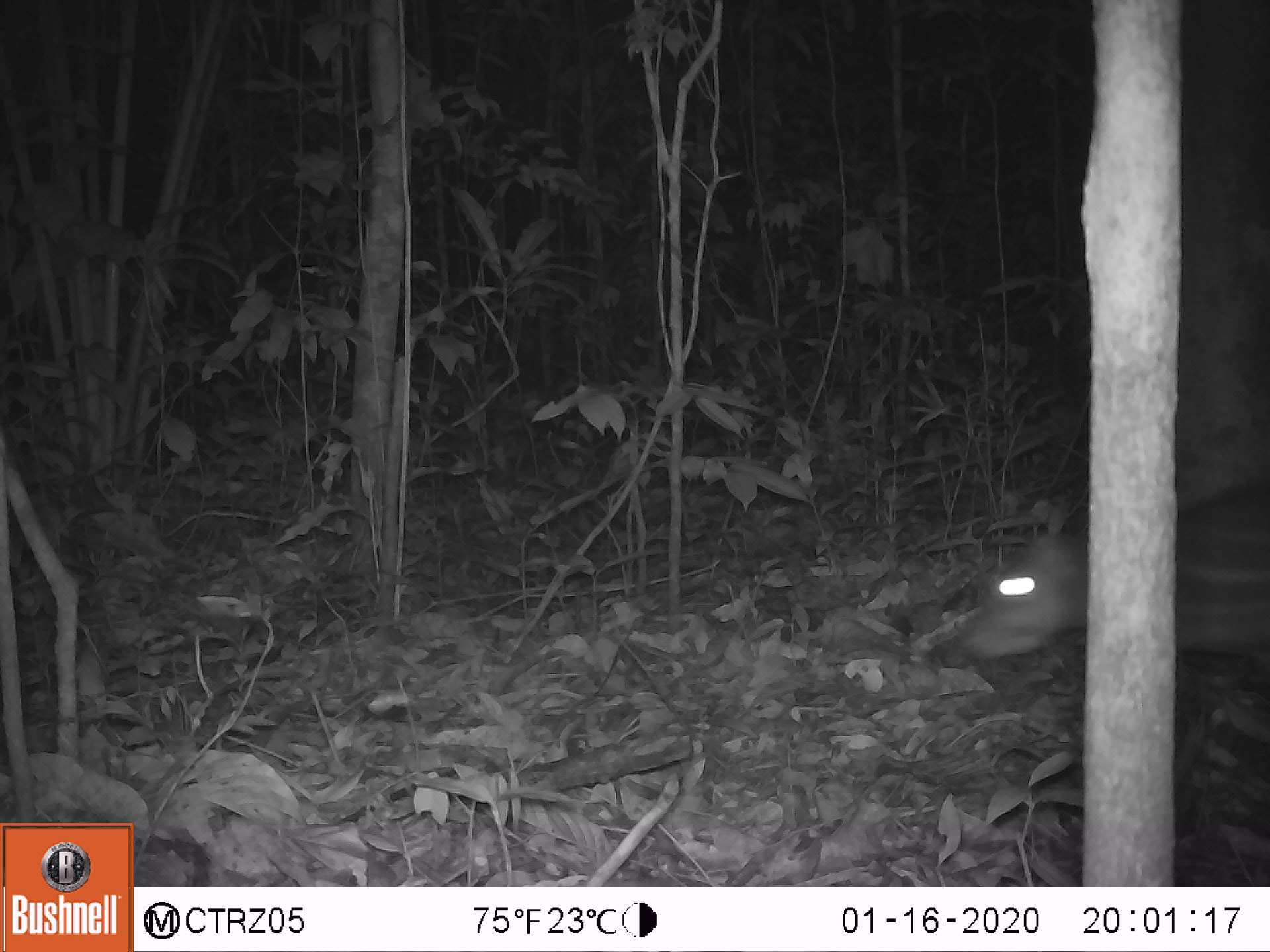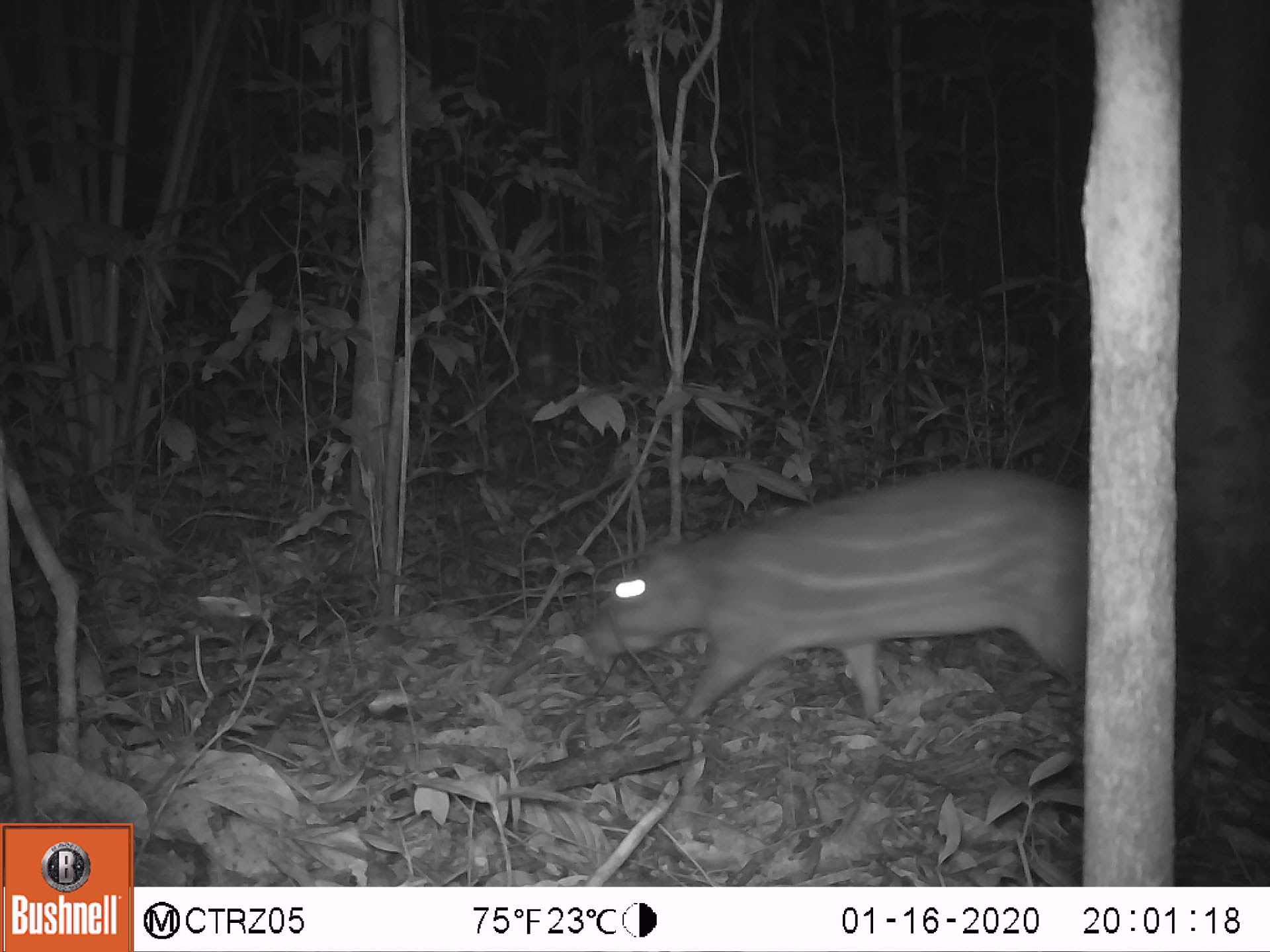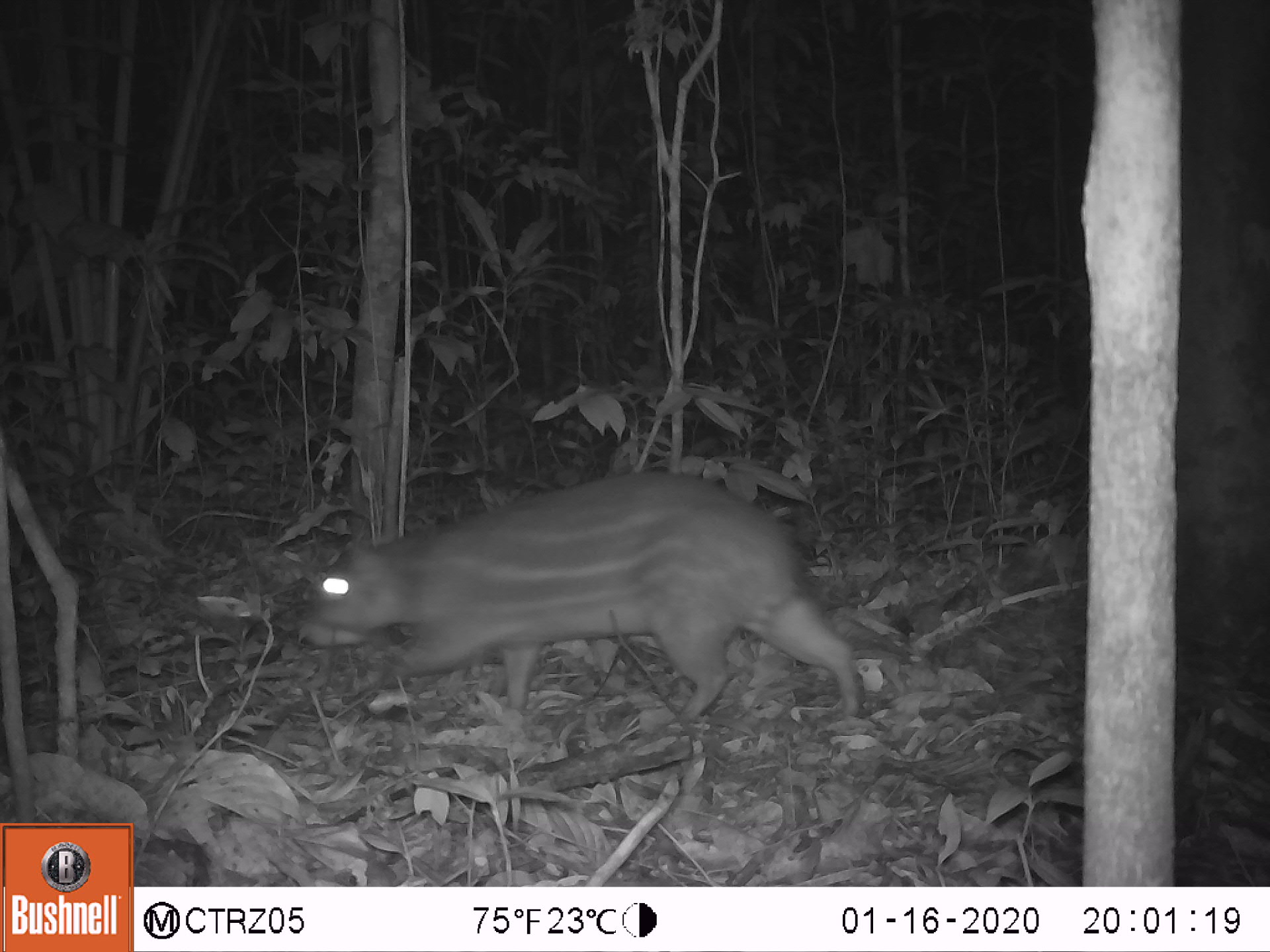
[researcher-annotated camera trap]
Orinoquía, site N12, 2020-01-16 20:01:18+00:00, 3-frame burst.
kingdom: Animalia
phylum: Chordata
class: Mammalia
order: Rodentia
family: Cuniculidae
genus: Cuniculus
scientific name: Cuniculus paca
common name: spotted paca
Spotted paca (Cuniculus paca).